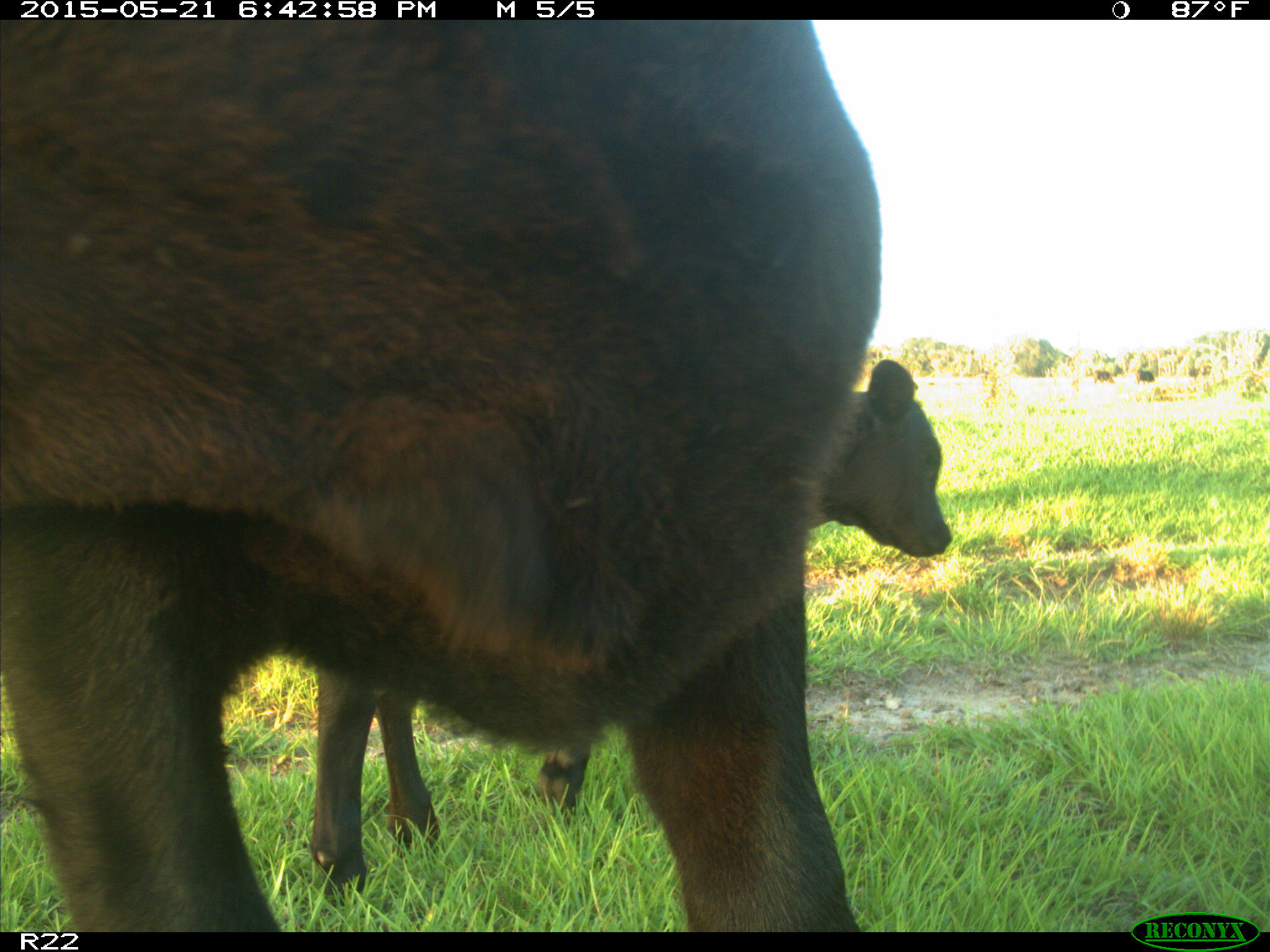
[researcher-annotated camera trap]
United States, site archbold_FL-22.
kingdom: Animalia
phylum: Chordata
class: Mammalia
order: Artiodactyla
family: Bovidae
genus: Bos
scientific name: Bos taurus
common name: domestic cow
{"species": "Bos taurus (domestic cow)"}